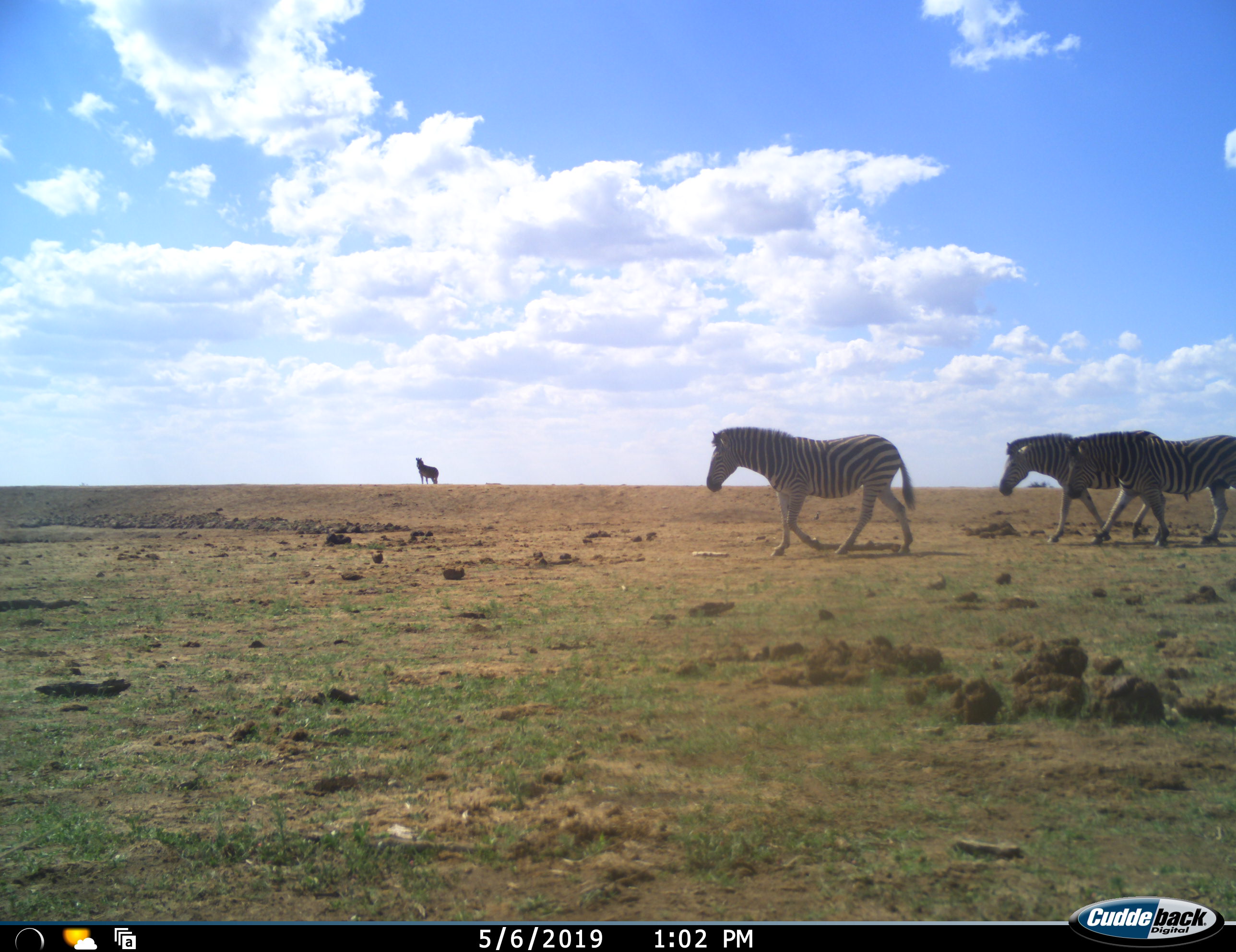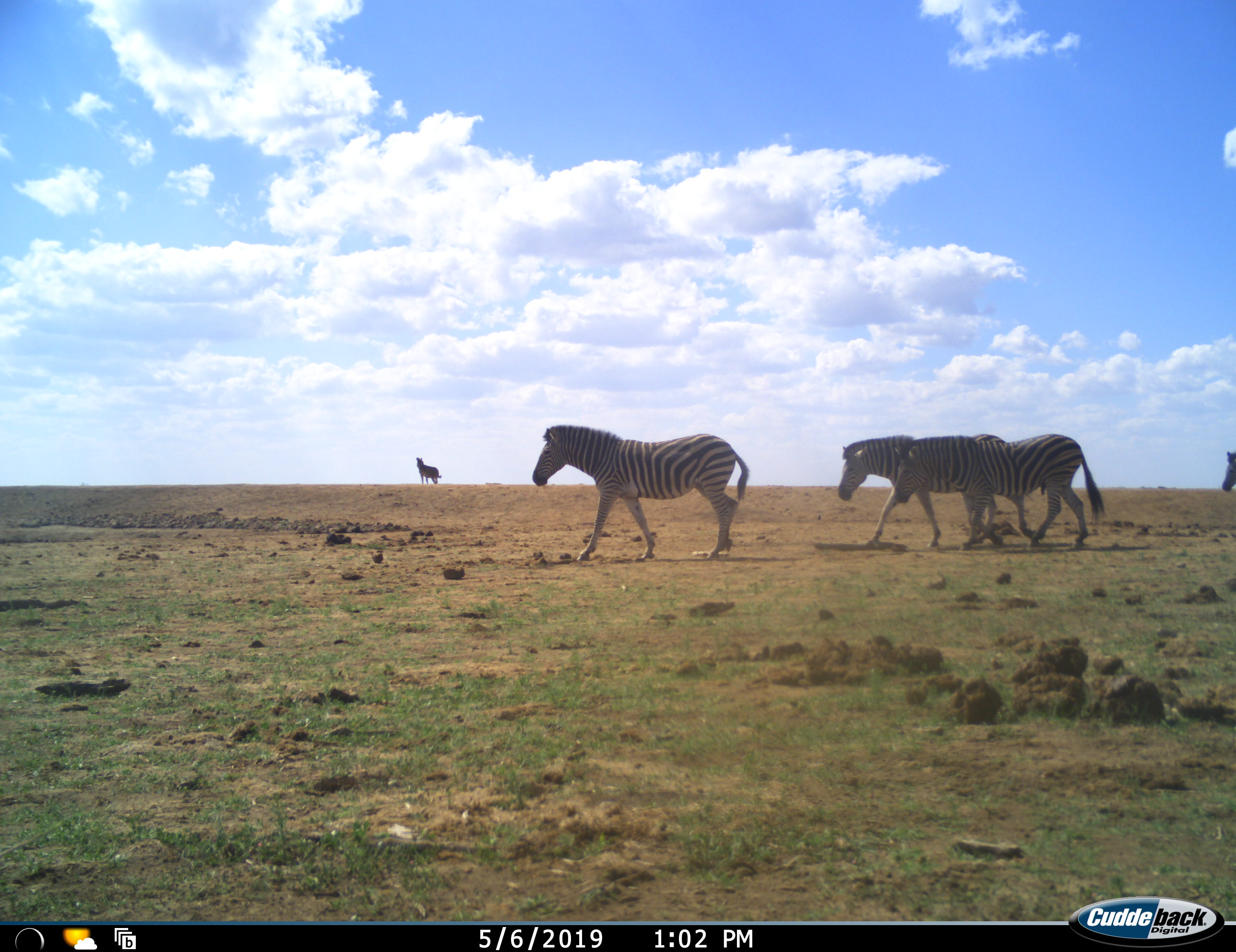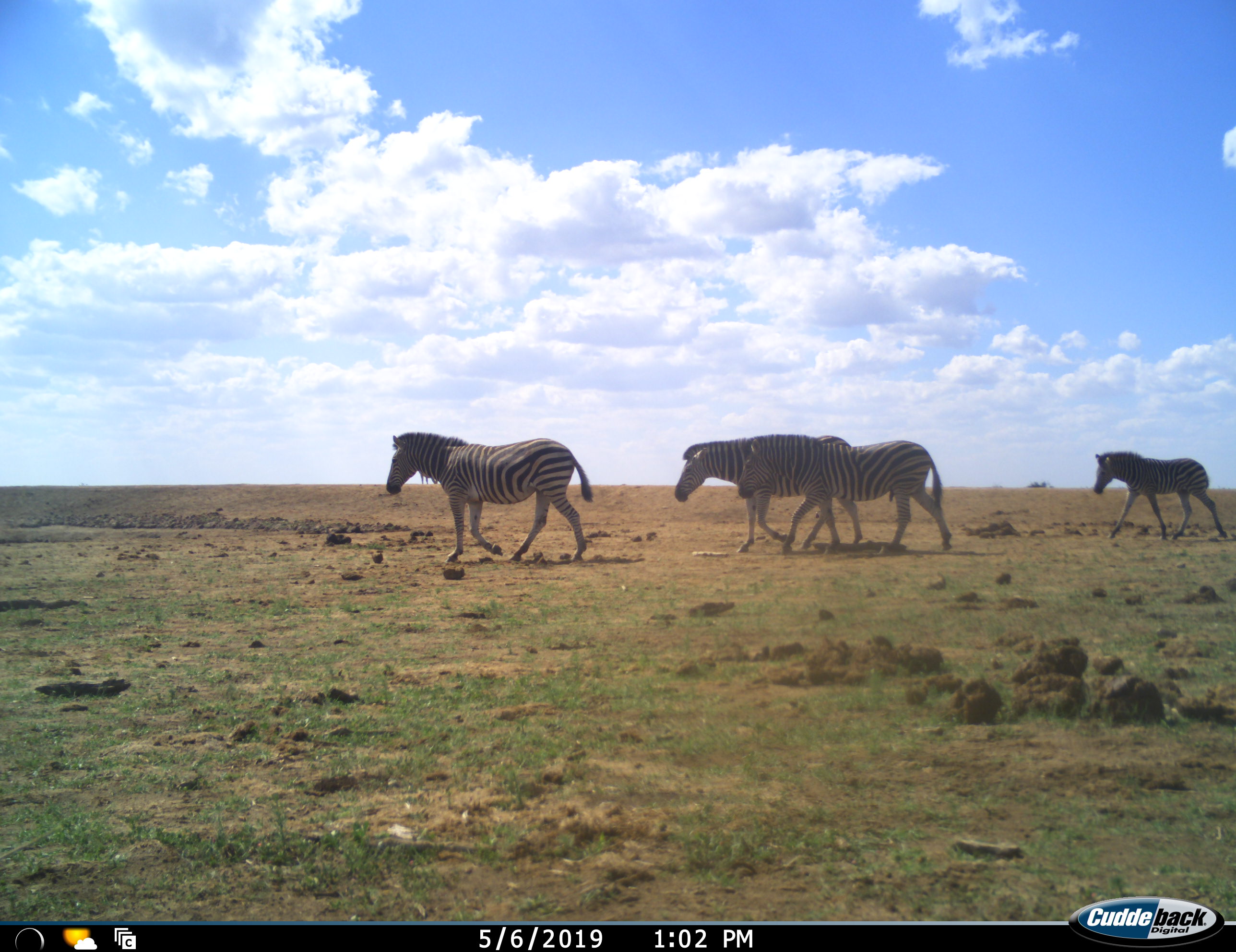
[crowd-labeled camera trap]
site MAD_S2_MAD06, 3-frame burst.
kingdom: Animalia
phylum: Chordata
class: Mammalia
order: Perissodactyla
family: Equidae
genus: Equus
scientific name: Equus quagga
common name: plains zebra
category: zebraplains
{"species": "zebraplains (plains zebra) (Equus quagga)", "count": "5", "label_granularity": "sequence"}